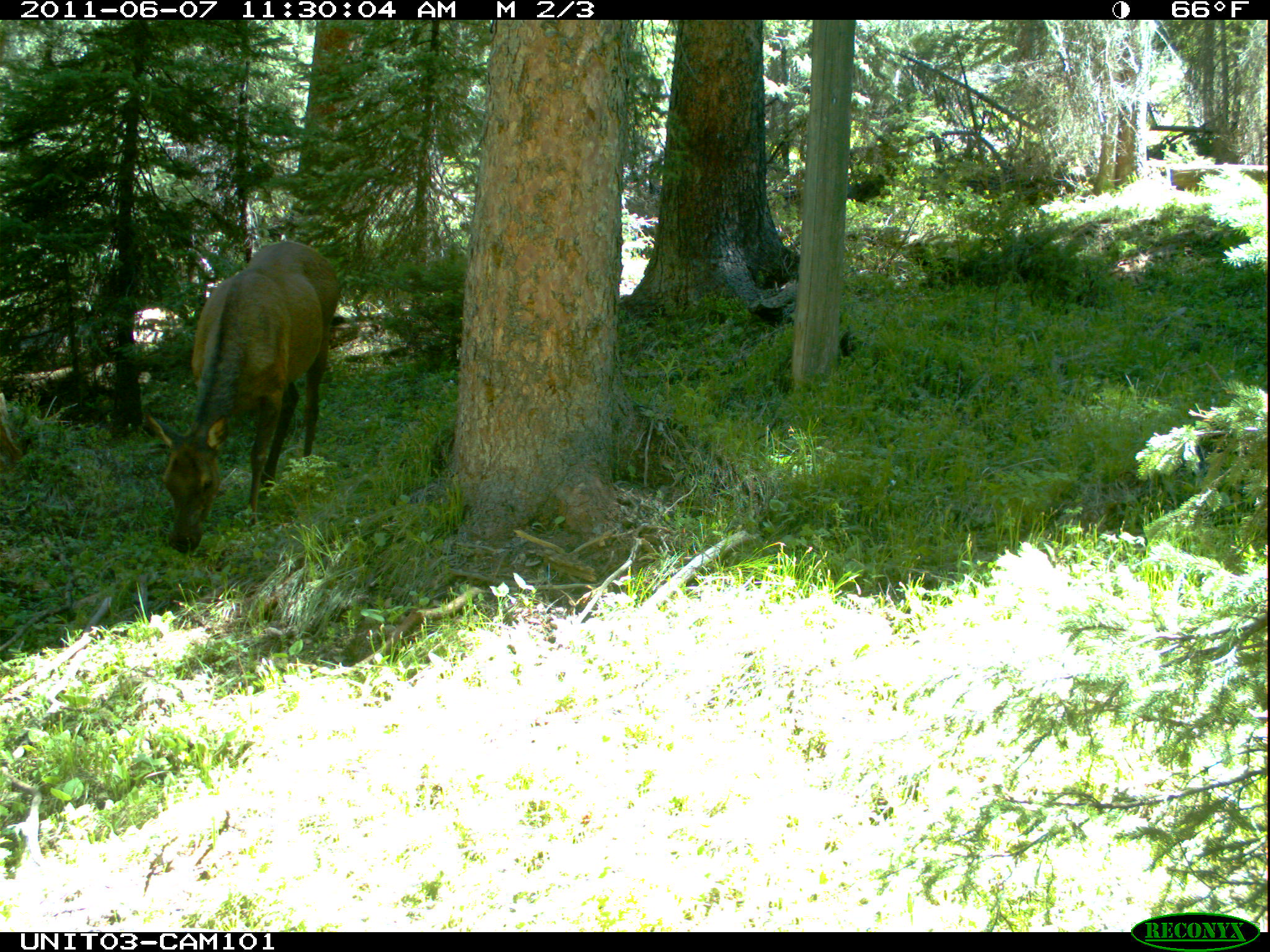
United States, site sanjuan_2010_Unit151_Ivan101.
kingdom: Animalia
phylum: Chordata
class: Mammalia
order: Artiodactyla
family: Cervidae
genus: Cervus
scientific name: Cervus elaphus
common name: red deer